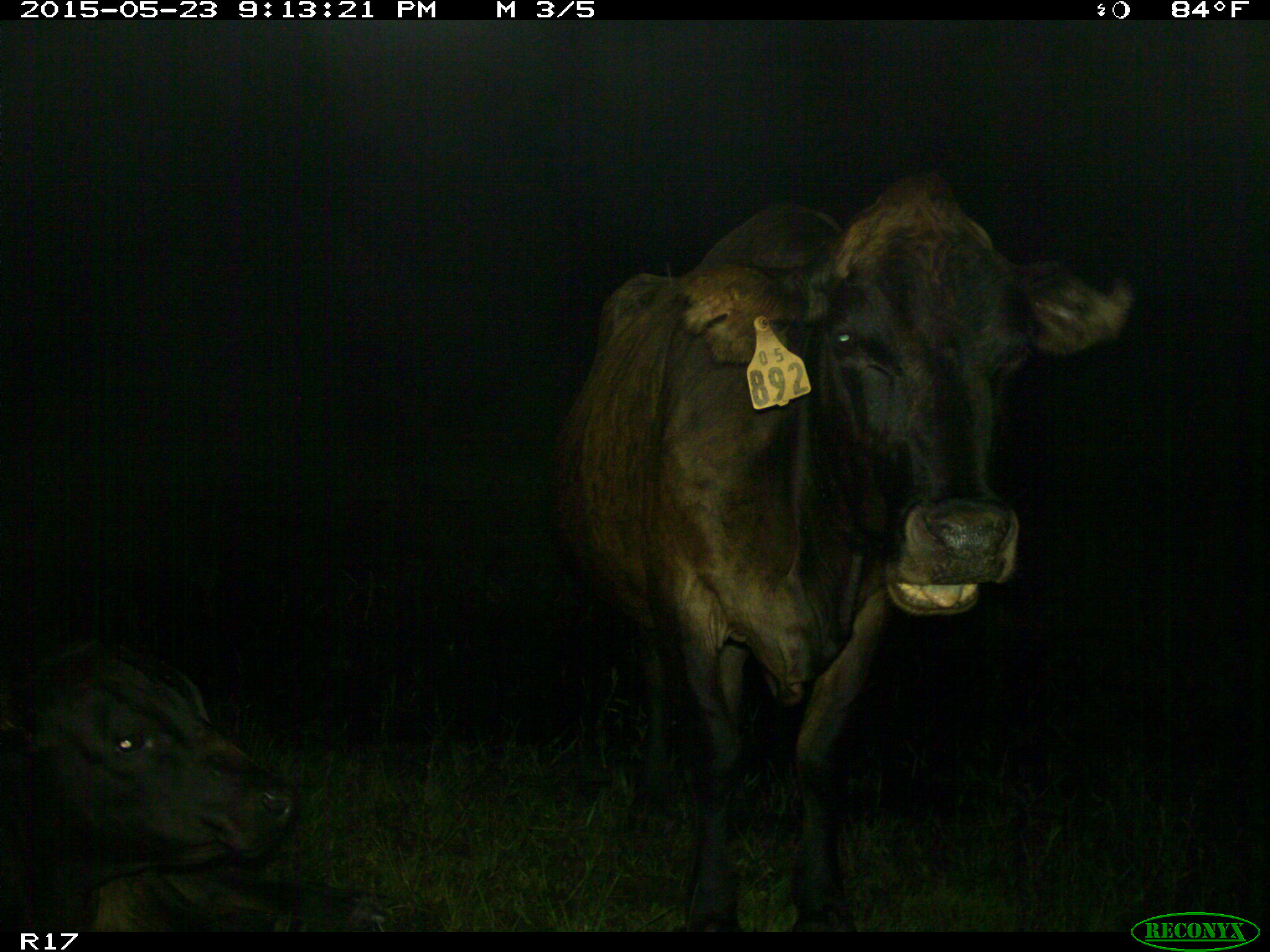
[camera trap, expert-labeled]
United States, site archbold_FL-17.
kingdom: Animalia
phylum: Chordata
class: Mammalia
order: Artiodactyla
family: Bovidae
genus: Bos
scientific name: Bos taurus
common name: domestic cow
Bos taurus (domestic cow).